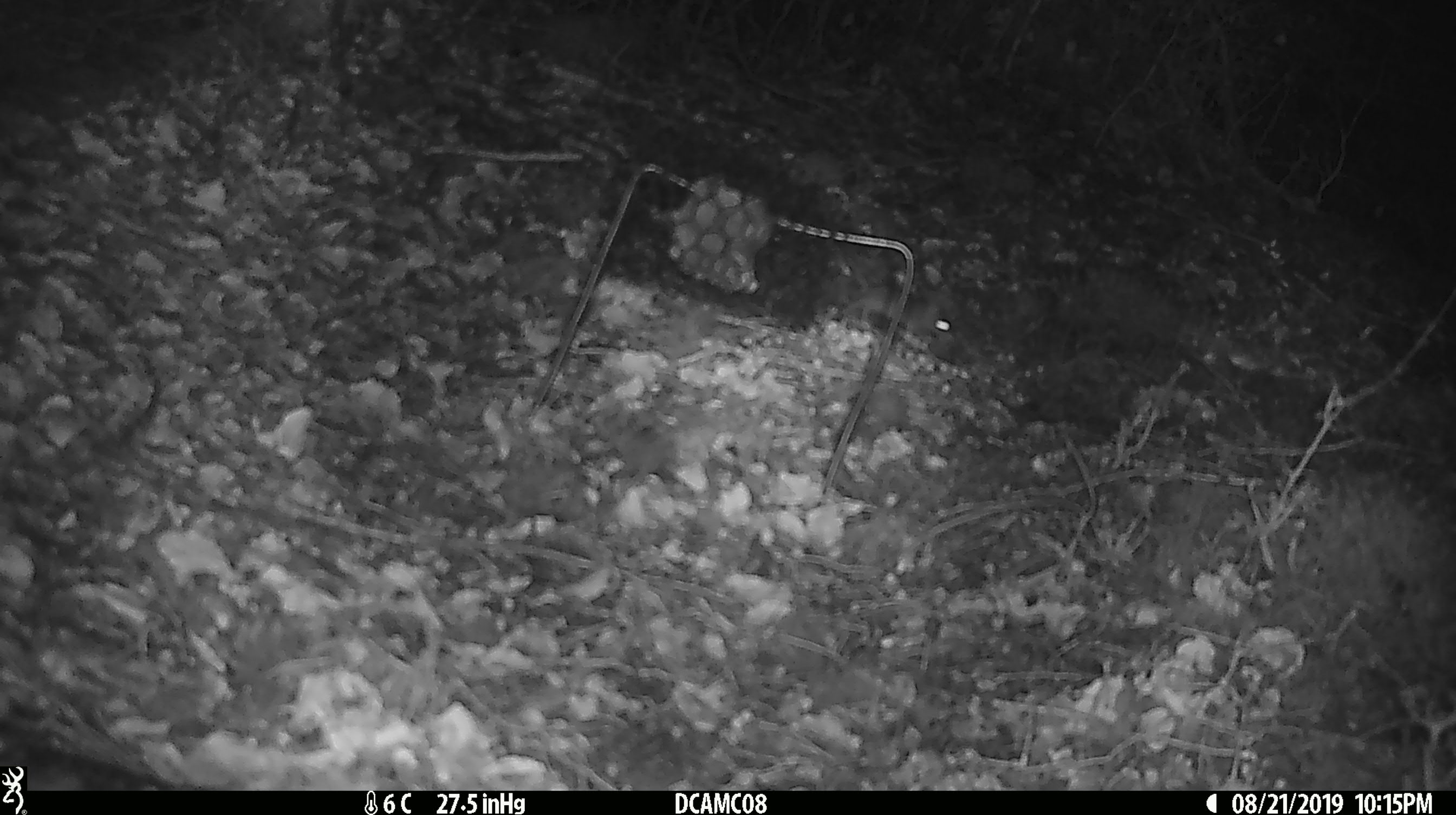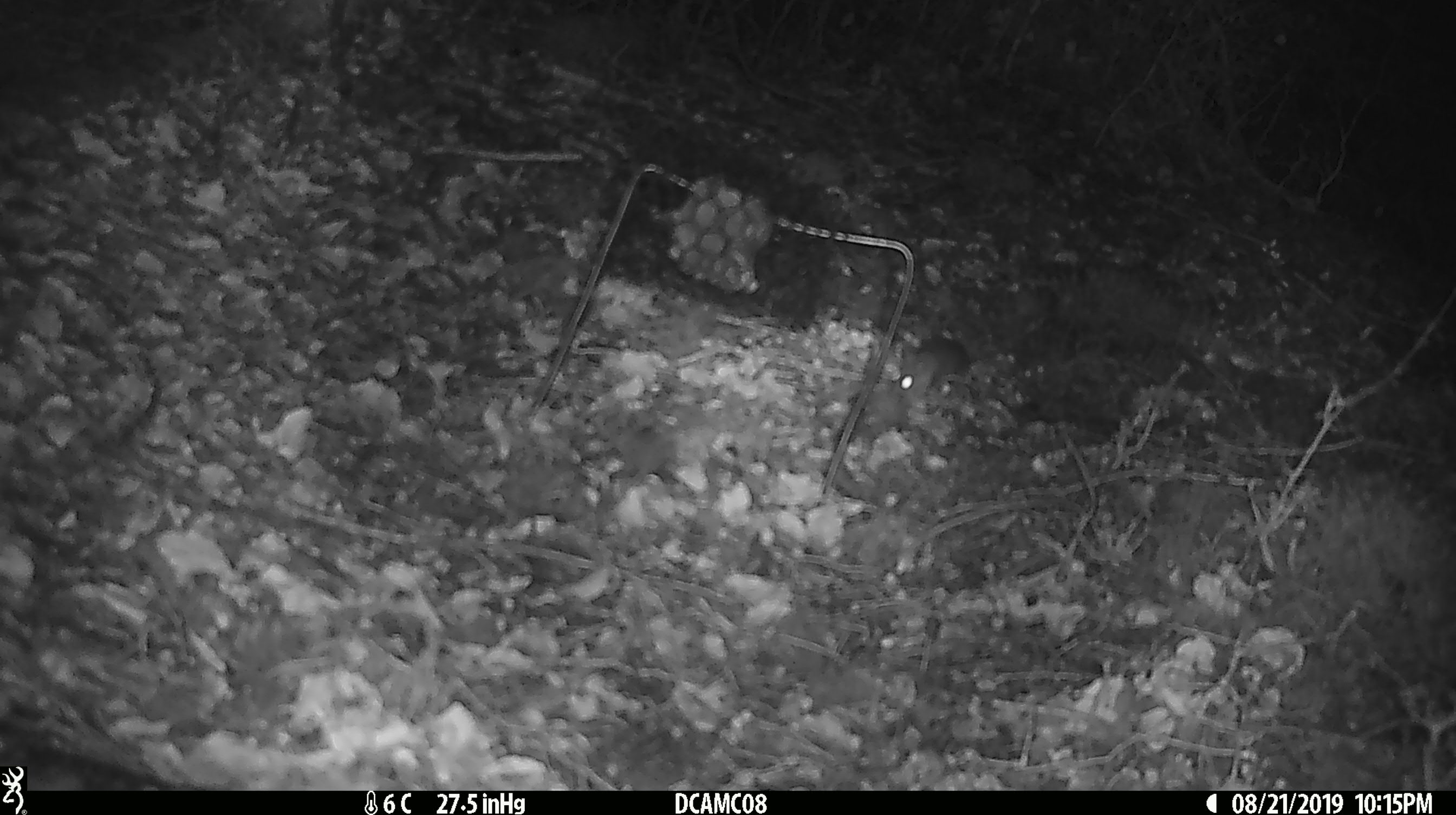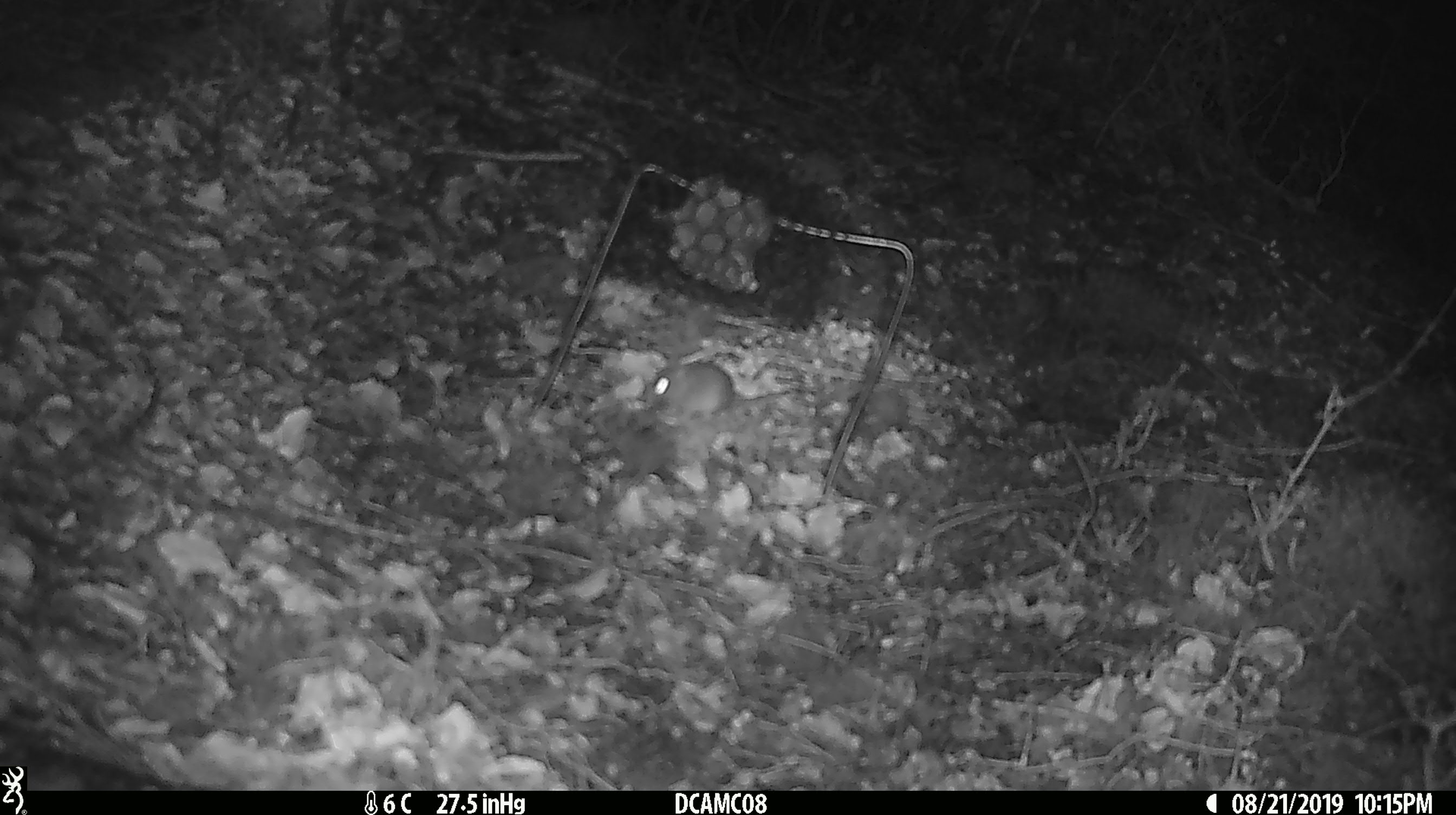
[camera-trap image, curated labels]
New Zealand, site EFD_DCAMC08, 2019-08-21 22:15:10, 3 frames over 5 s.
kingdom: Animalia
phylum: Chordata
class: Mammalia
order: Rodentia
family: Muridae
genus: Mus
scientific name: Mus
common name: mouse